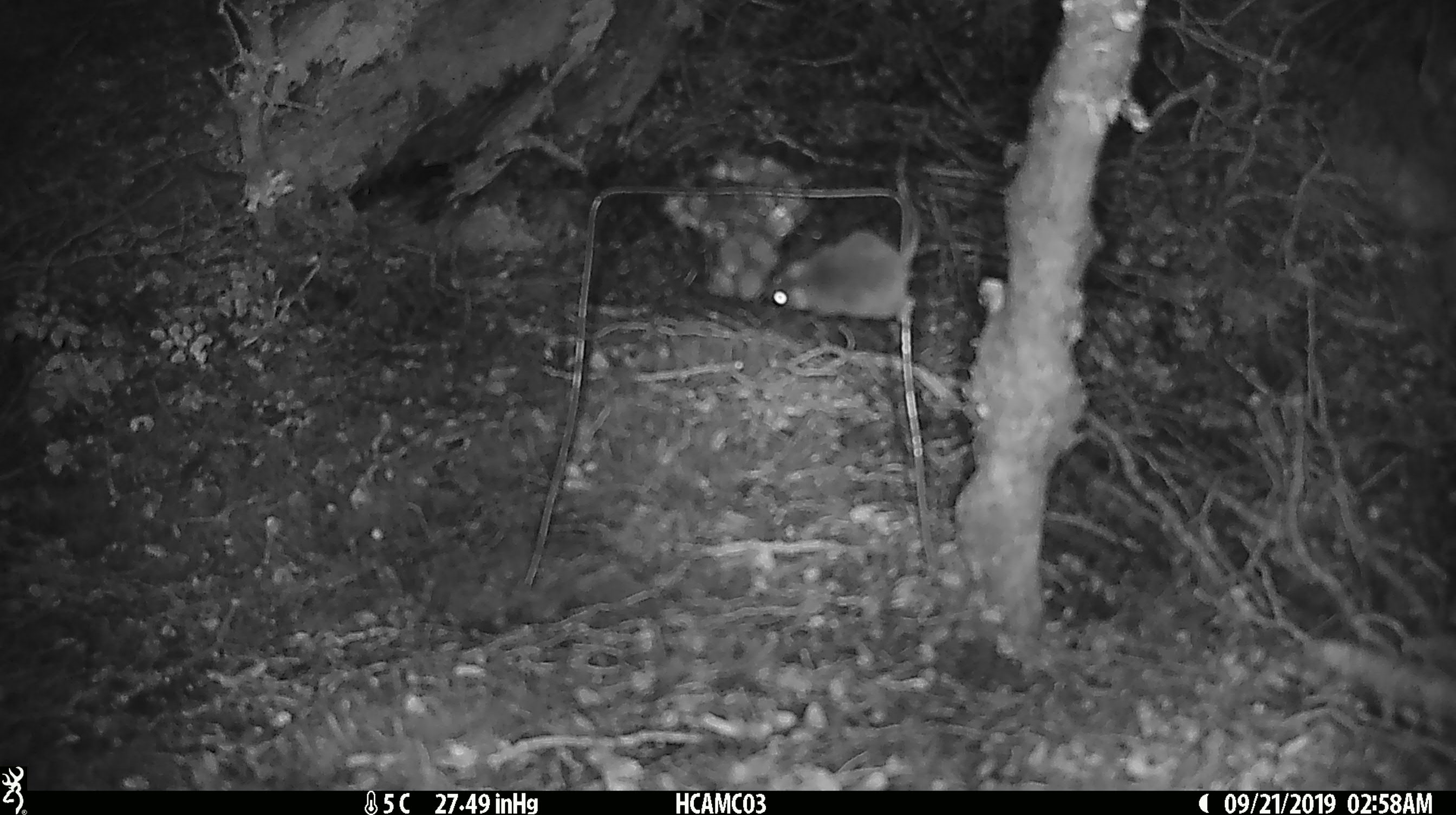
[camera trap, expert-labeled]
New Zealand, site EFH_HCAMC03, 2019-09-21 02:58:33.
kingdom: Animalia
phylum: Chordata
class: Mammalia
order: Rodentia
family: Muridae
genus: Mus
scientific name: Mus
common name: mouse